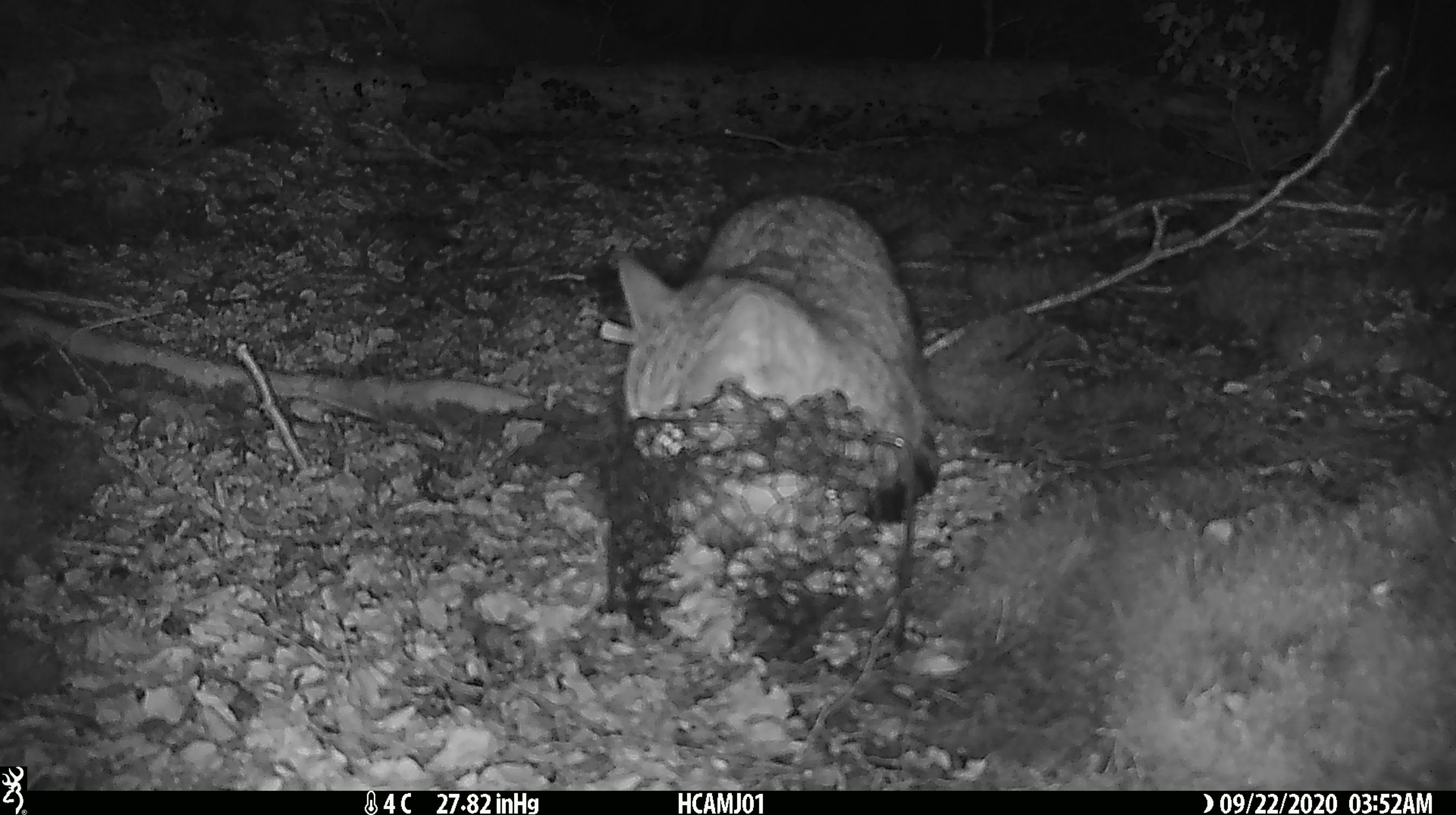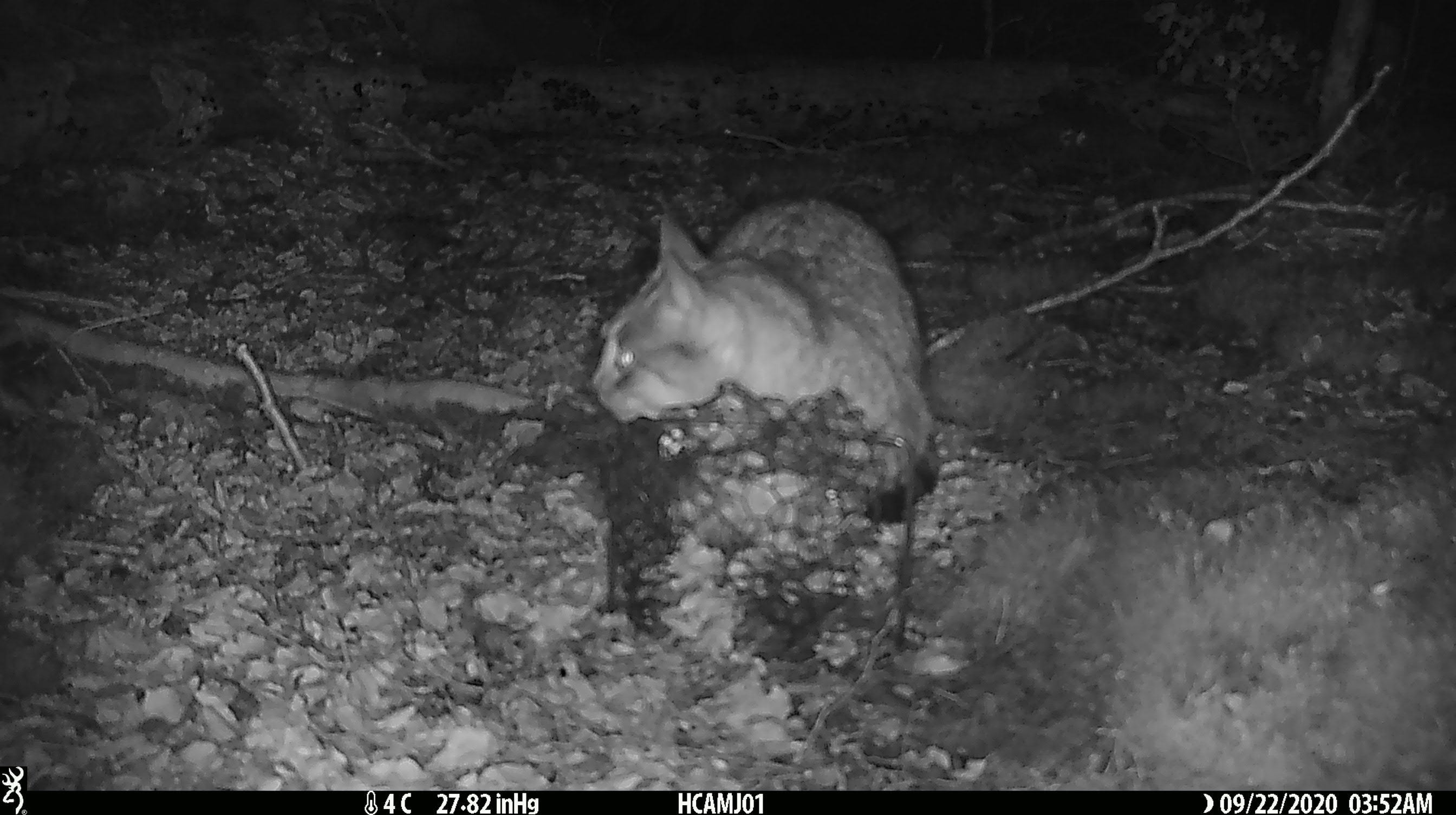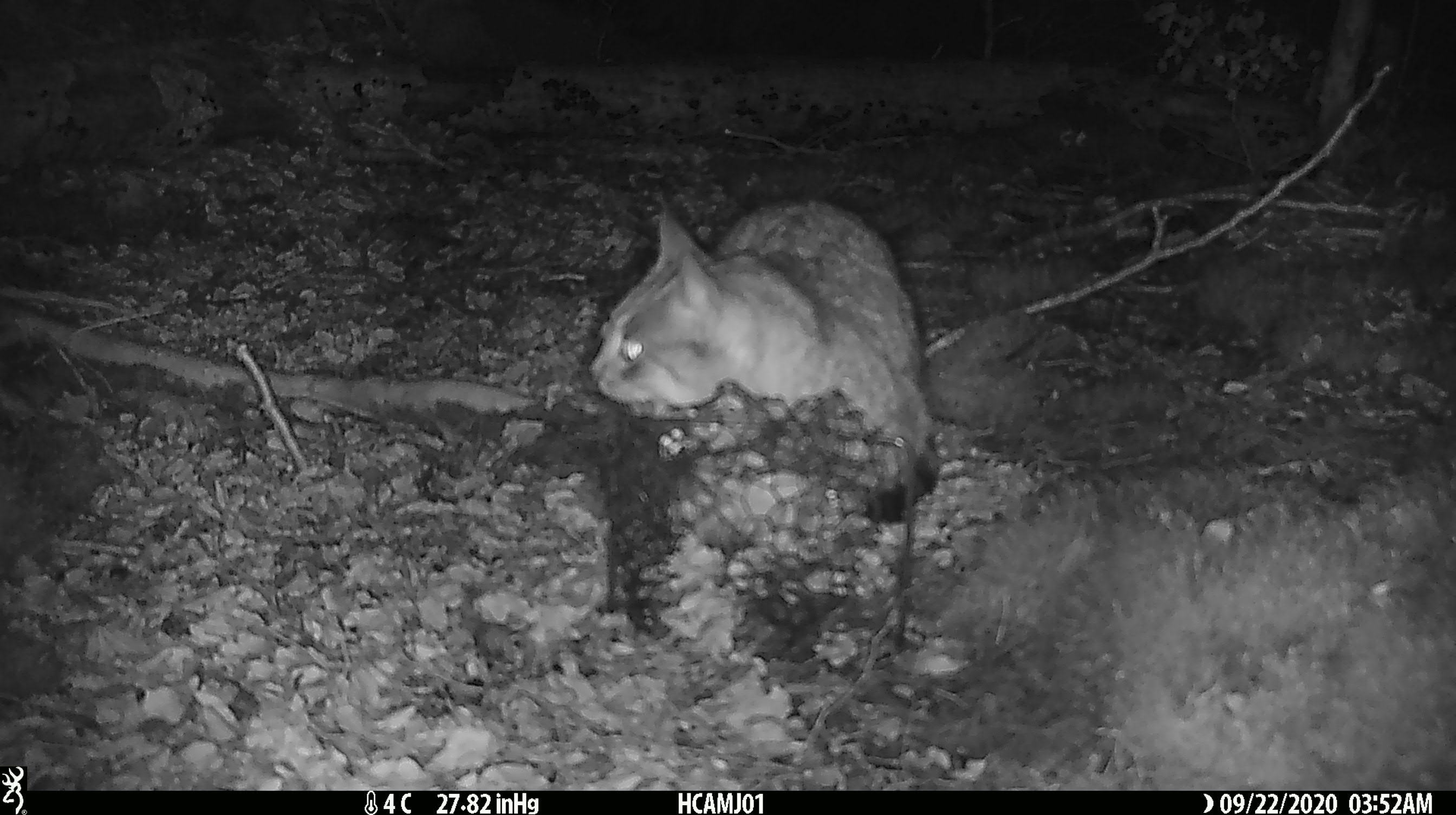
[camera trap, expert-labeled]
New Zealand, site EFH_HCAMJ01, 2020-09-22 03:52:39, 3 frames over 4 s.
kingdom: Animalia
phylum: Chordata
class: Mammalia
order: Carnivora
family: Felidae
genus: Felis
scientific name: Felis catus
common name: domestic cat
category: cat